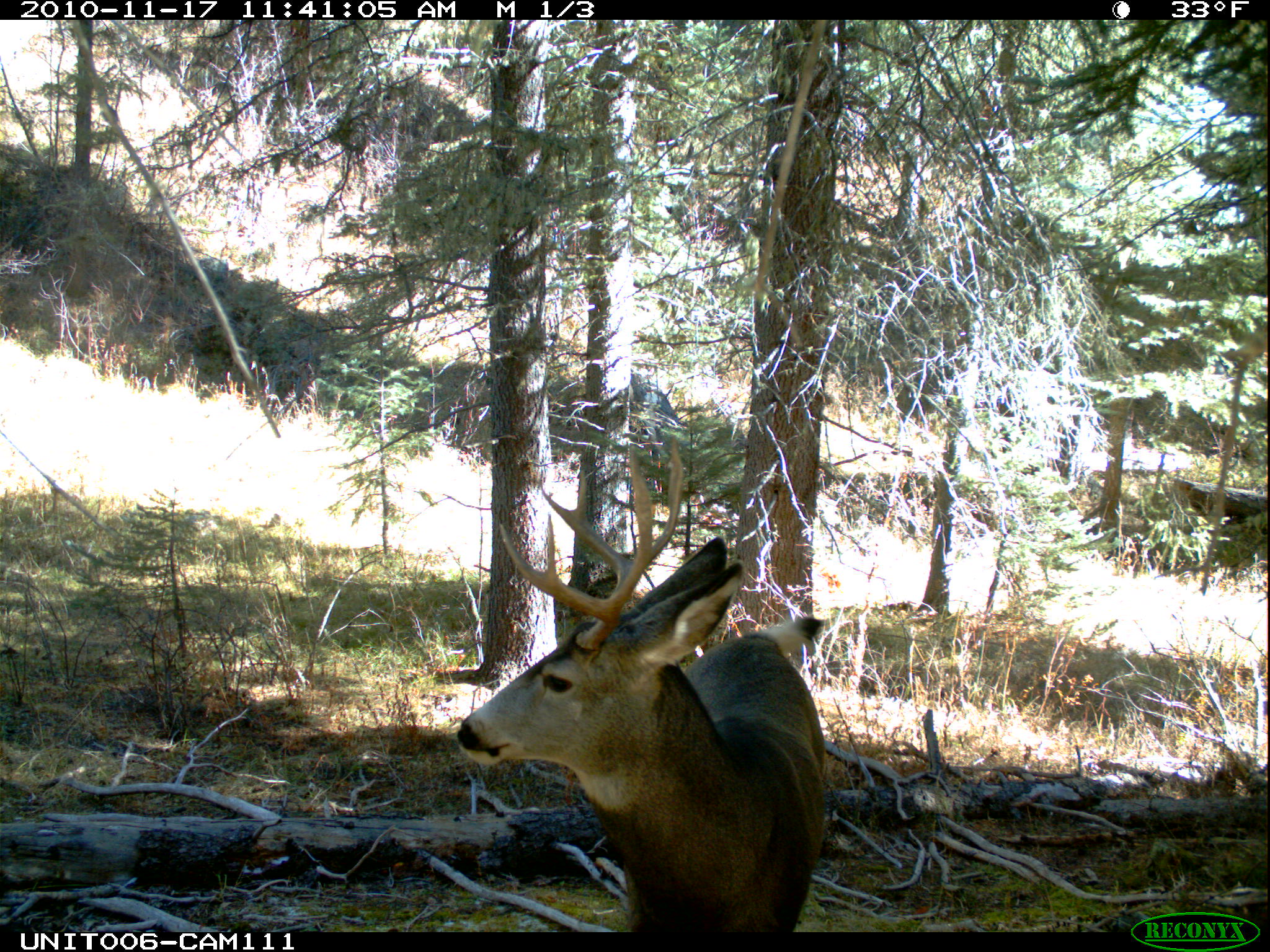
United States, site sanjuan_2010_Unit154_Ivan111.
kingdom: Animalia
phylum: Chordata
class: Mammalia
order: Artiodactyla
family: Cervidae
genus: Odocoileus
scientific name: Odocoileus hemionus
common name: mule deer